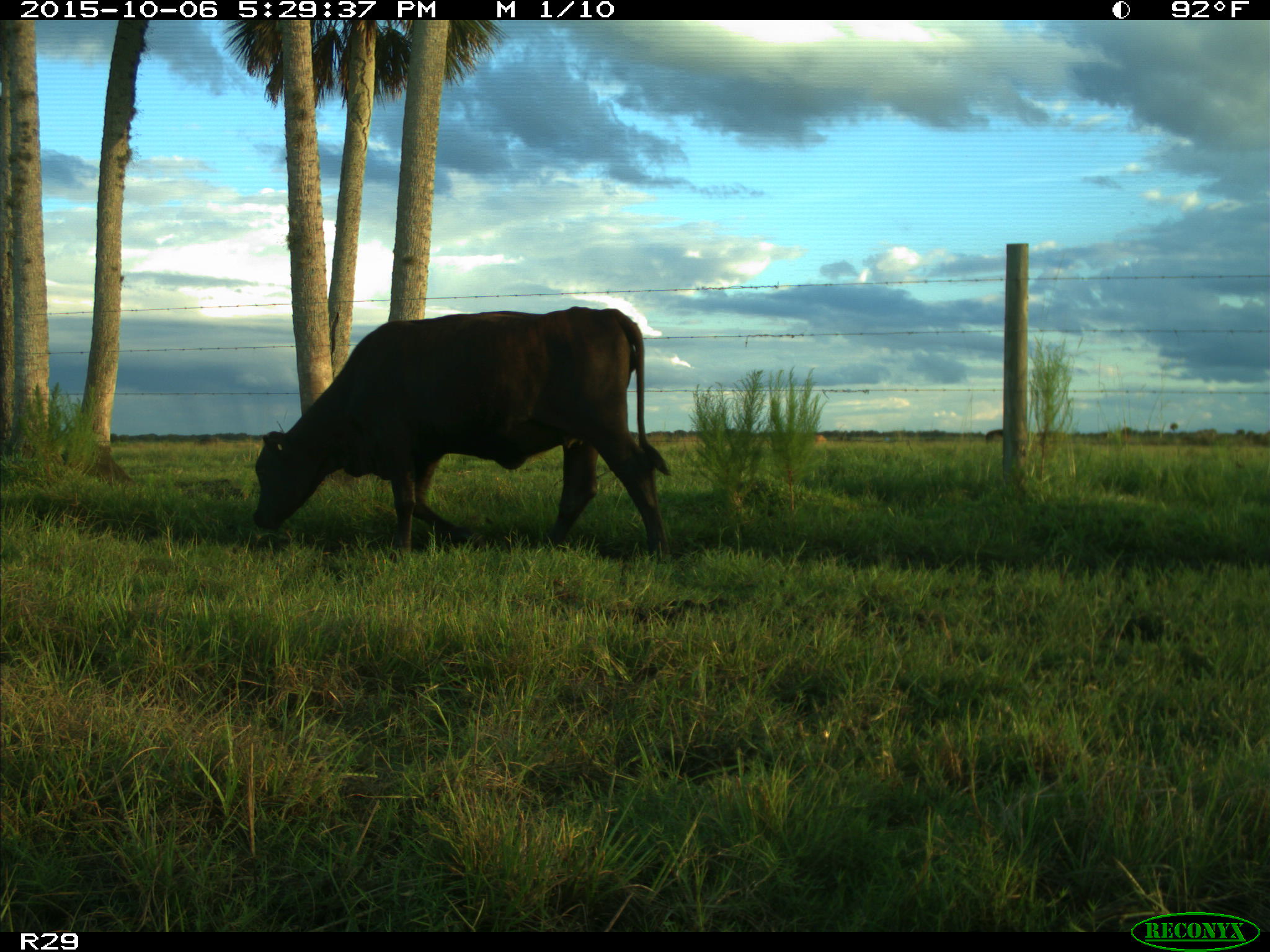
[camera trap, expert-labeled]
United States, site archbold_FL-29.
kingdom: Animalia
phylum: Chordata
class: Mammalia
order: Artiodactyla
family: Bovidae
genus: Bos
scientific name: Bos taurus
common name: domestic cow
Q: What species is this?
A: Bos taurus (domestic cow).